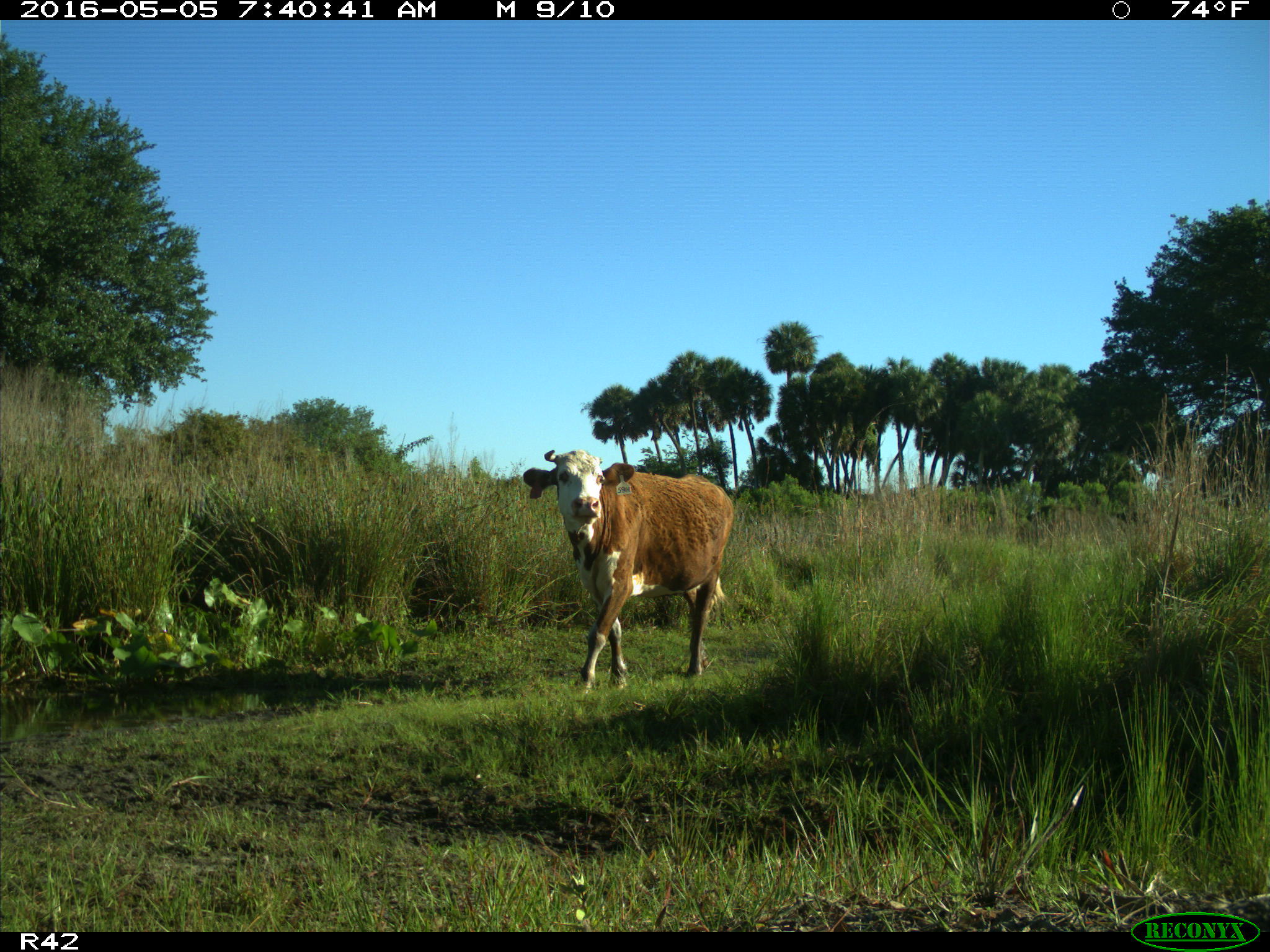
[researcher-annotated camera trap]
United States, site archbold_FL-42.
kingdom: Animalia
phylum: Chordata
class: Mammalia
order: Artiodactyla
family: Bovidae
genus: Bos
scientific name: Bos taurus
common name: domestic cow